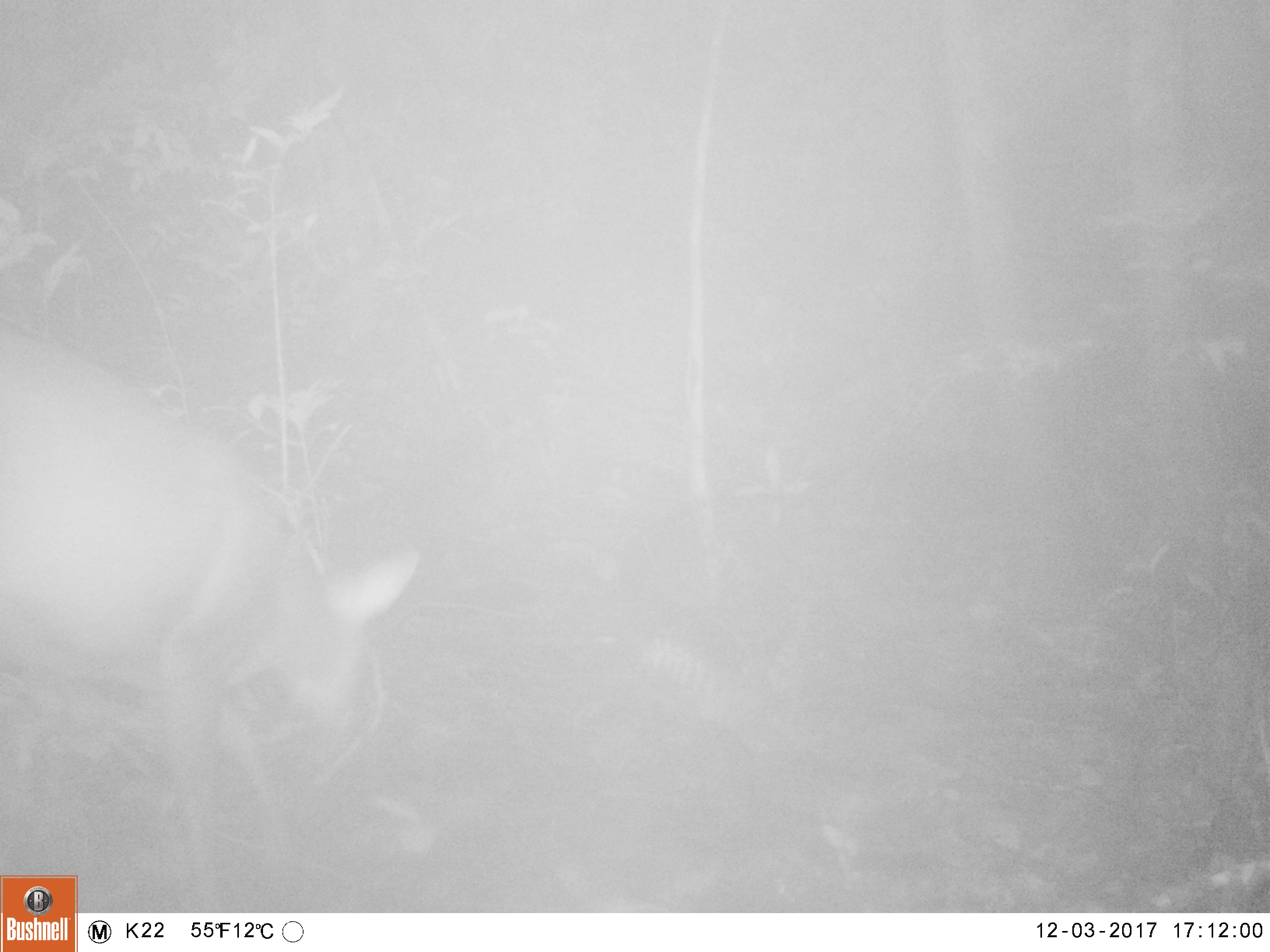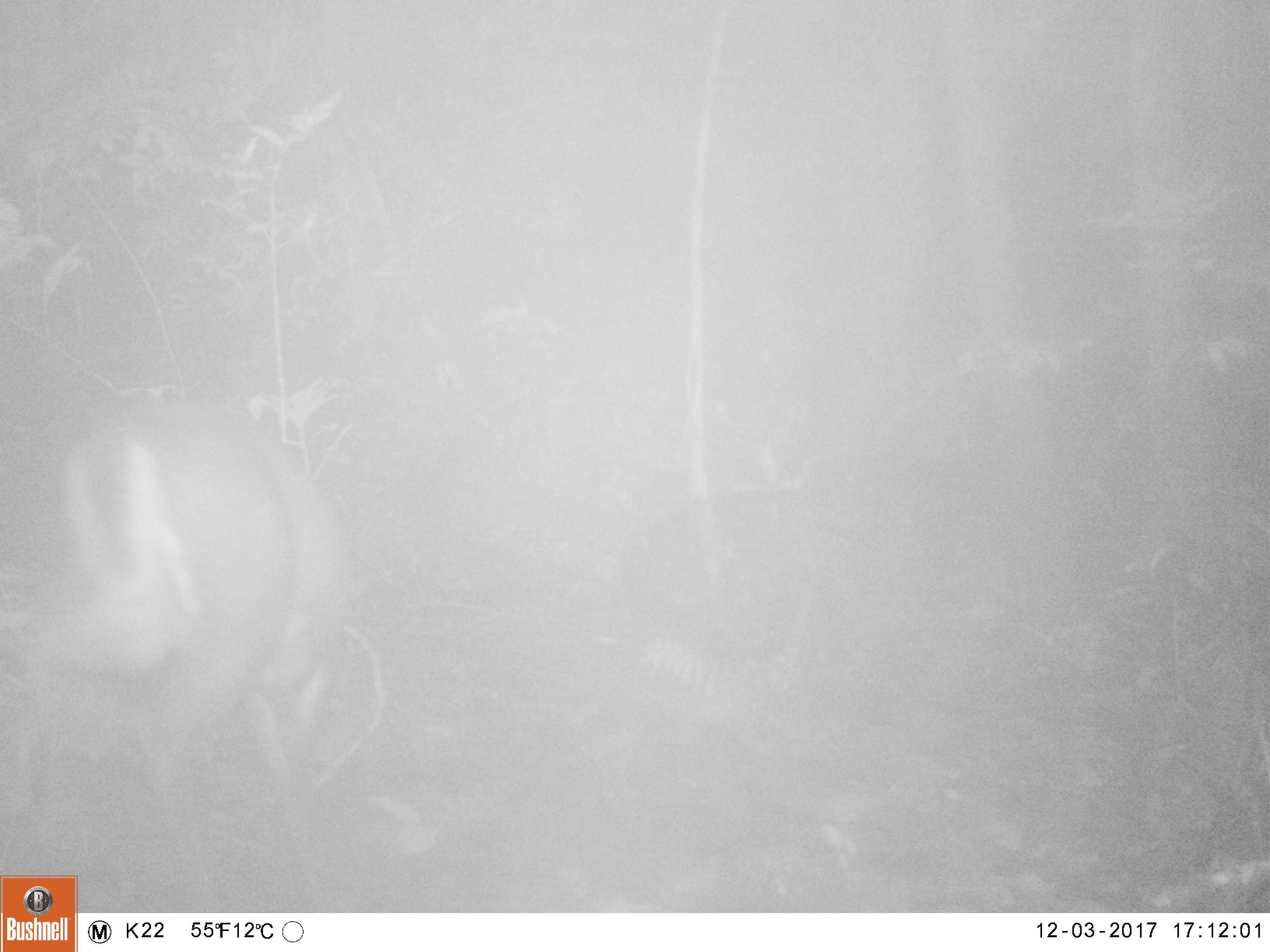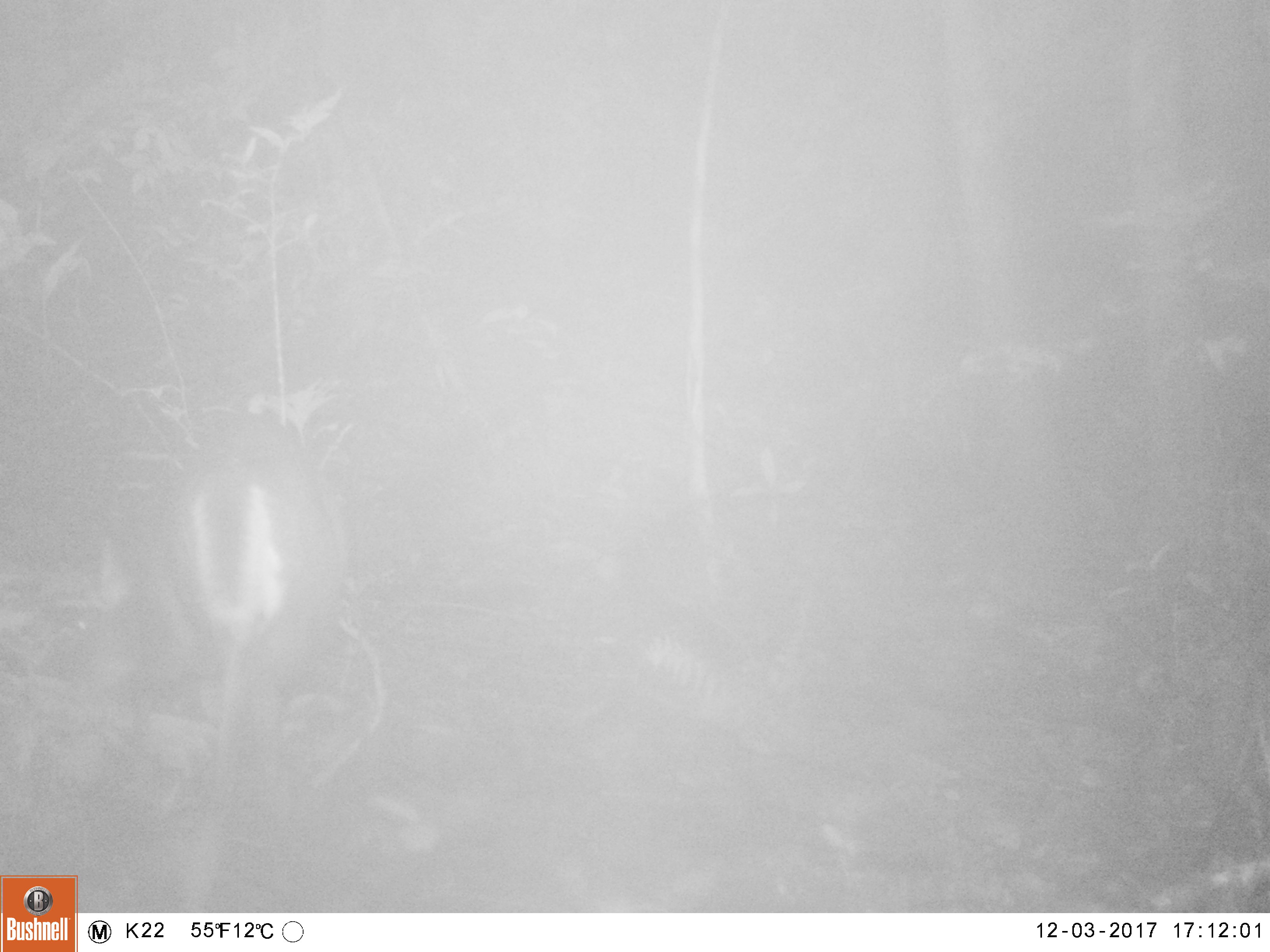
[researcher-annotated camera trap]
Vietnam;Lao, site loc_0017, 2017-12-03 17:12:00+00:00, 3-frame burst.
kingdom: Animalia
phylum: Chordata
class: Mammalia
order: Artiodactyla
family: Cervidae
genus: Muntiacus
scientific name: Muntiacus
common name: muntjacs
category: unidentified muntjac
Unidentified muntjac (muntjacs) (Muntiacus). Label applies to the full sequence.